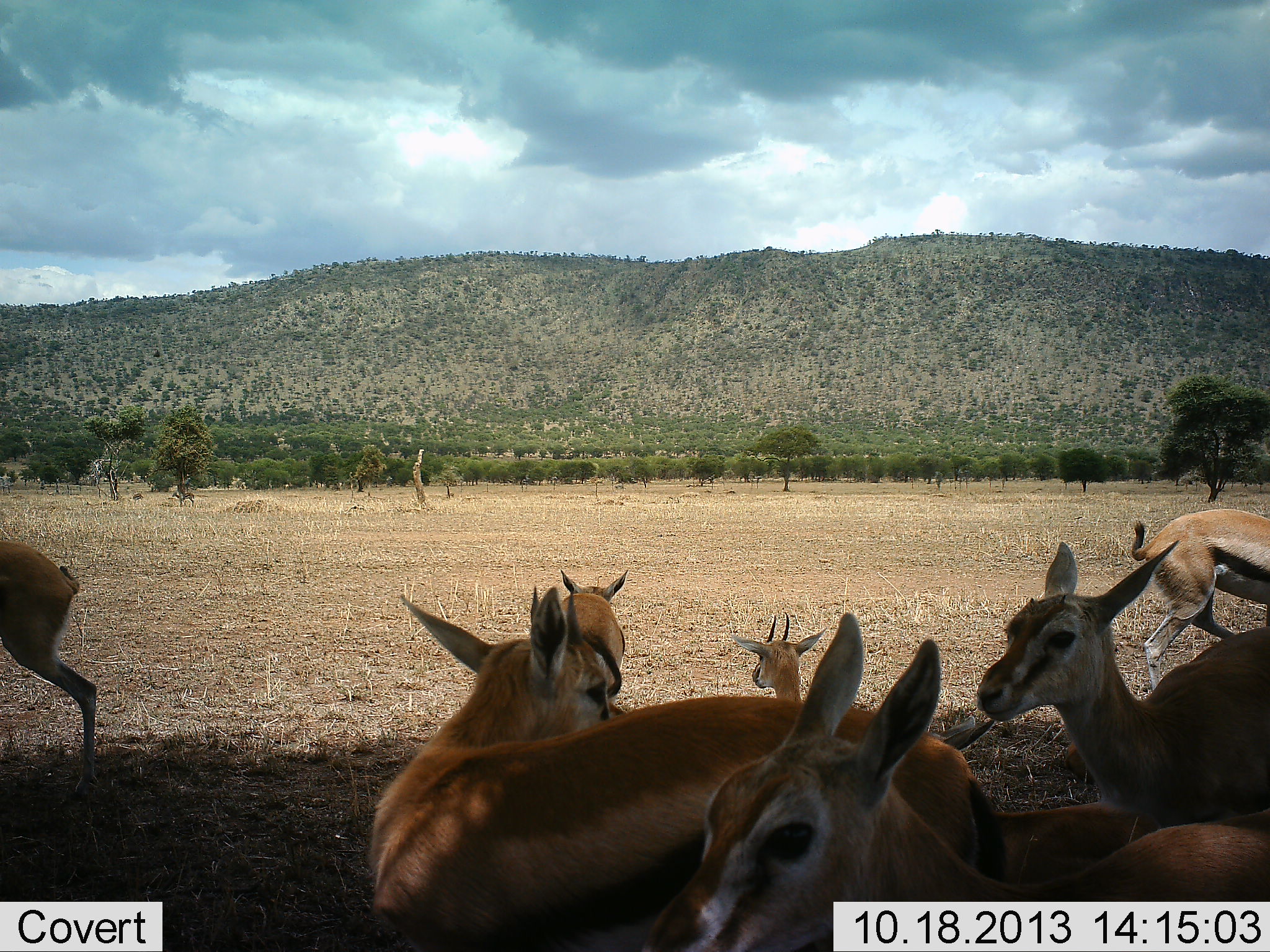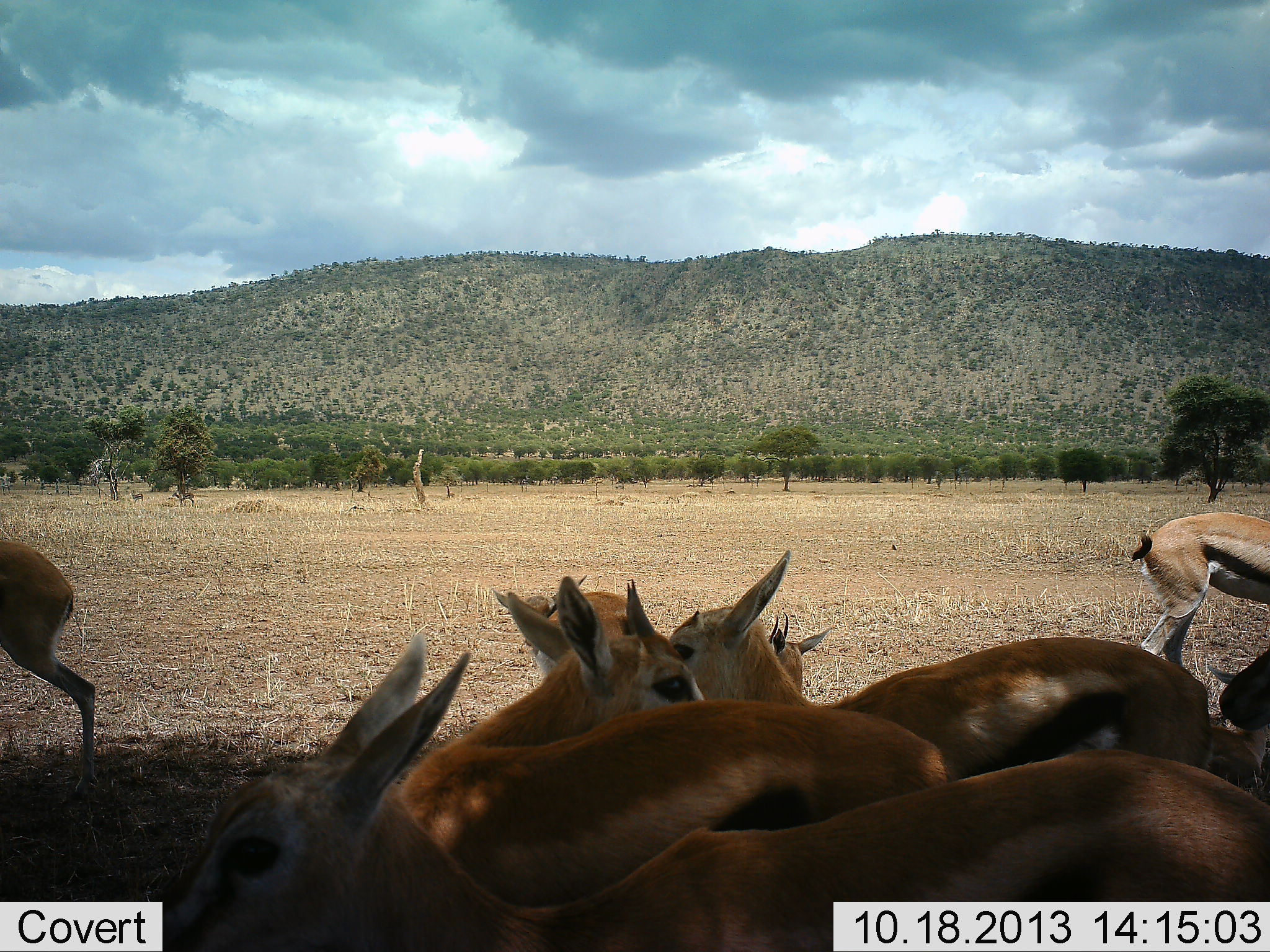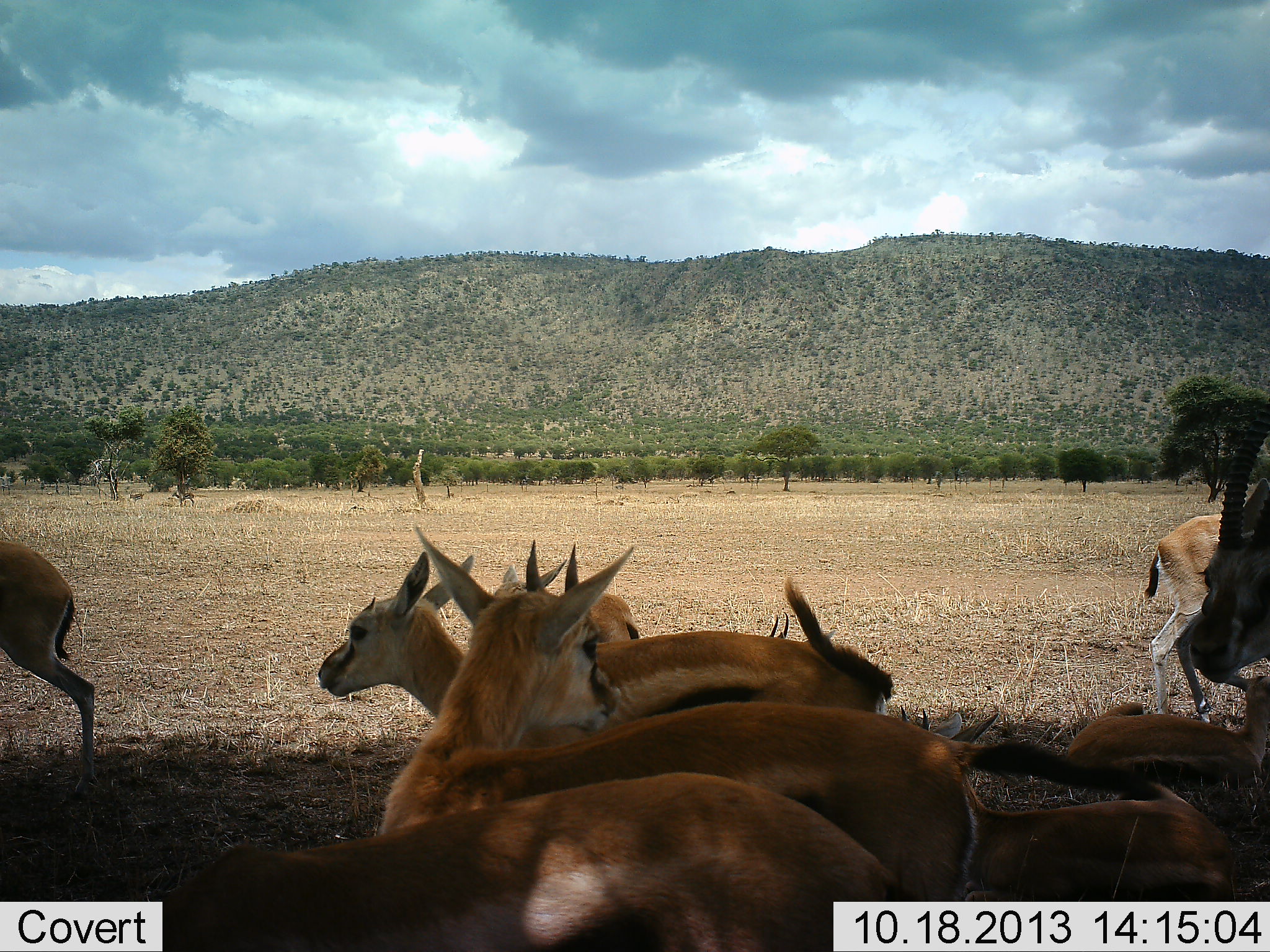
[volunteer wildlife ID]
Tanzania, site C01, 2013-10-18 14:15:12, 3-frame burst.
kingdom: Animalia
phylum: Chordata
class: Mammalia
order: Artiodactyla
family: Bovidae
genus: Eudorcas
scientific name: Eudorcas thomsonii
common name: thomson's gazelle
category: gazellethomsons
Gazellethomsons (thomson's gazelle) (Eudorcas thomsonii), count 9. Behavior (volunteer vote fractions): standing 80%, resting 50%, moving 50%, interacting 10%. Young present (vote fraction): 0%. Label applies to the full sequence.